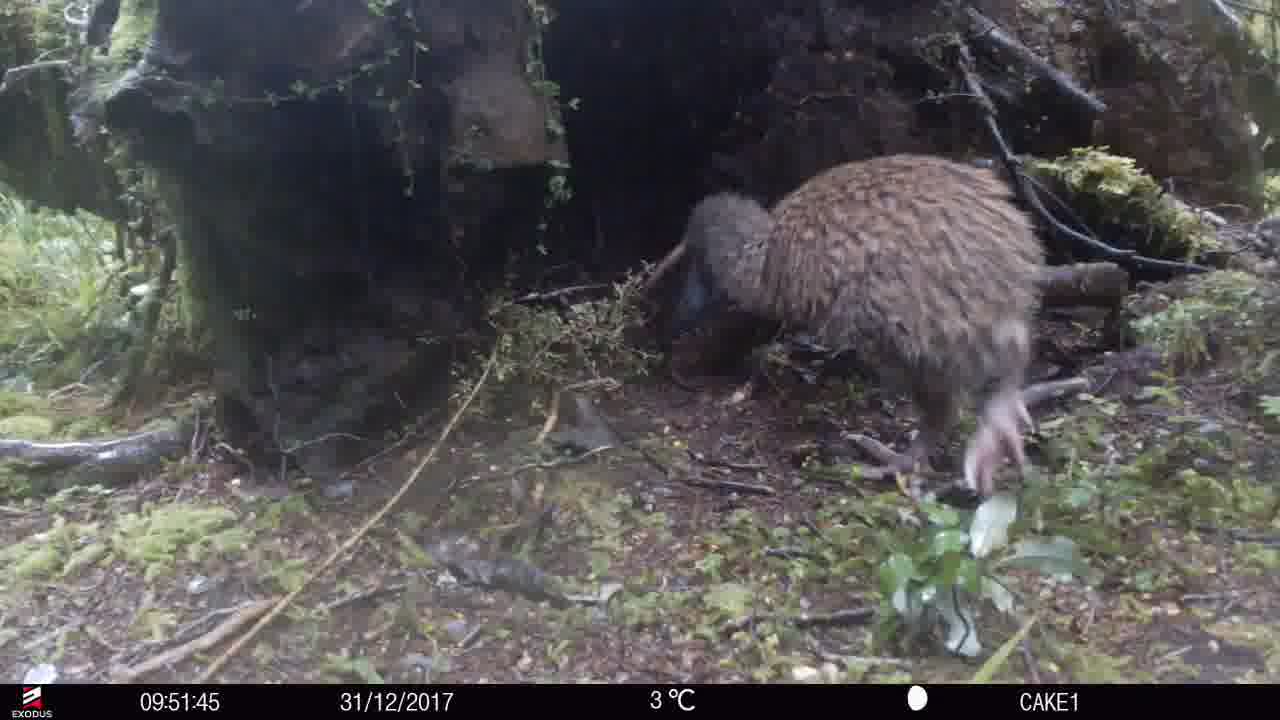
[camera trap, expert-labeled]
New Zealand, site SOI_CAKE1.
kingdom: Animalia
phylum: Chordata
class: Aves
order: Apterygiformes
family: Apterygidae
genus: Apteryx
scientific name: Apteryx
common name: kiwi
Kiwi (Apteryx).